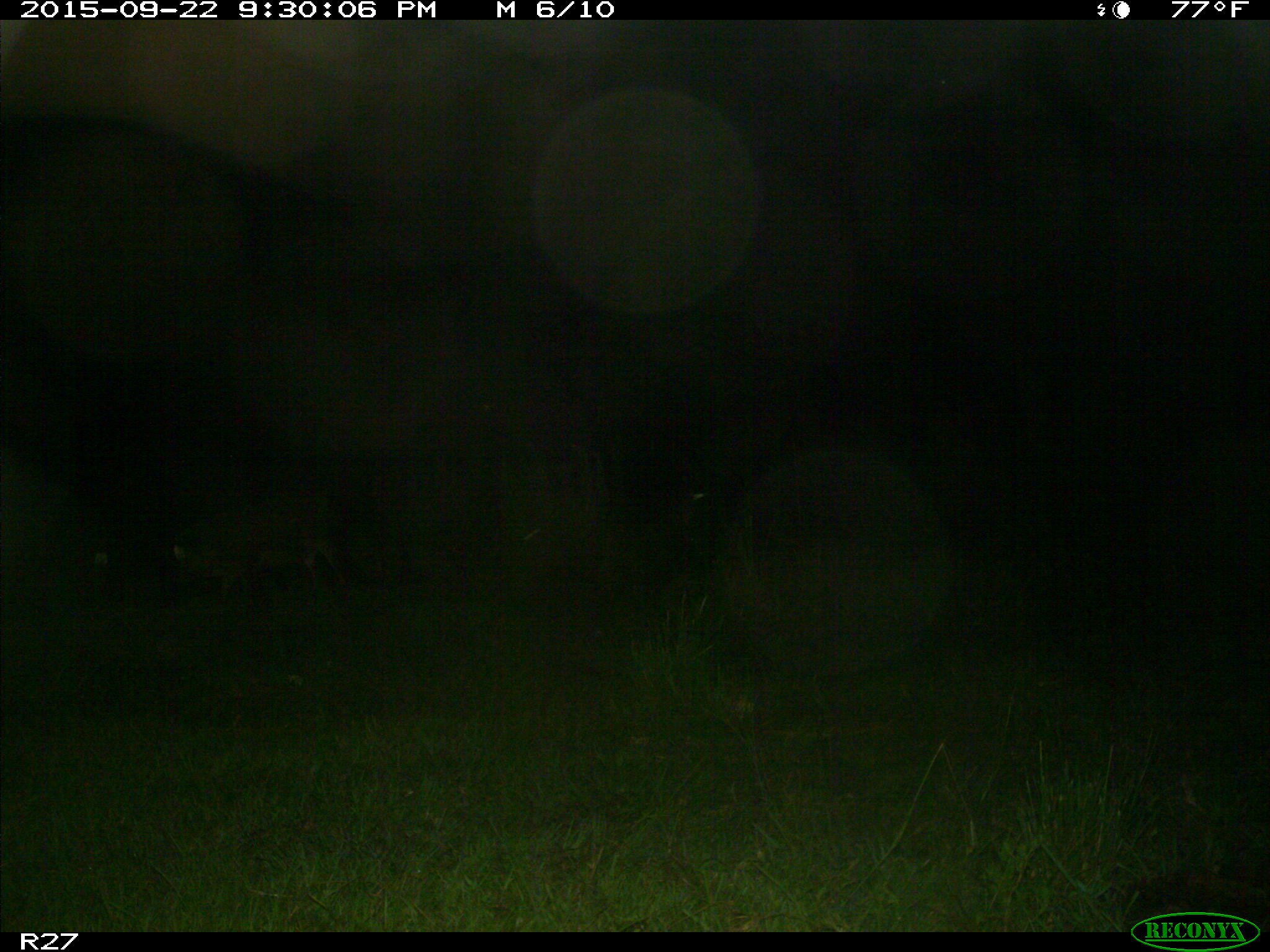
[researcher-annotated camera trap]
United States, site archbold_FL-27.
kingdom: Animalia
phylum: Chordata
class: Mammalia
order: Artiodactyla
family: Suidae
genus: Sus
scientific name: Sus scrofa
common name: wild boar